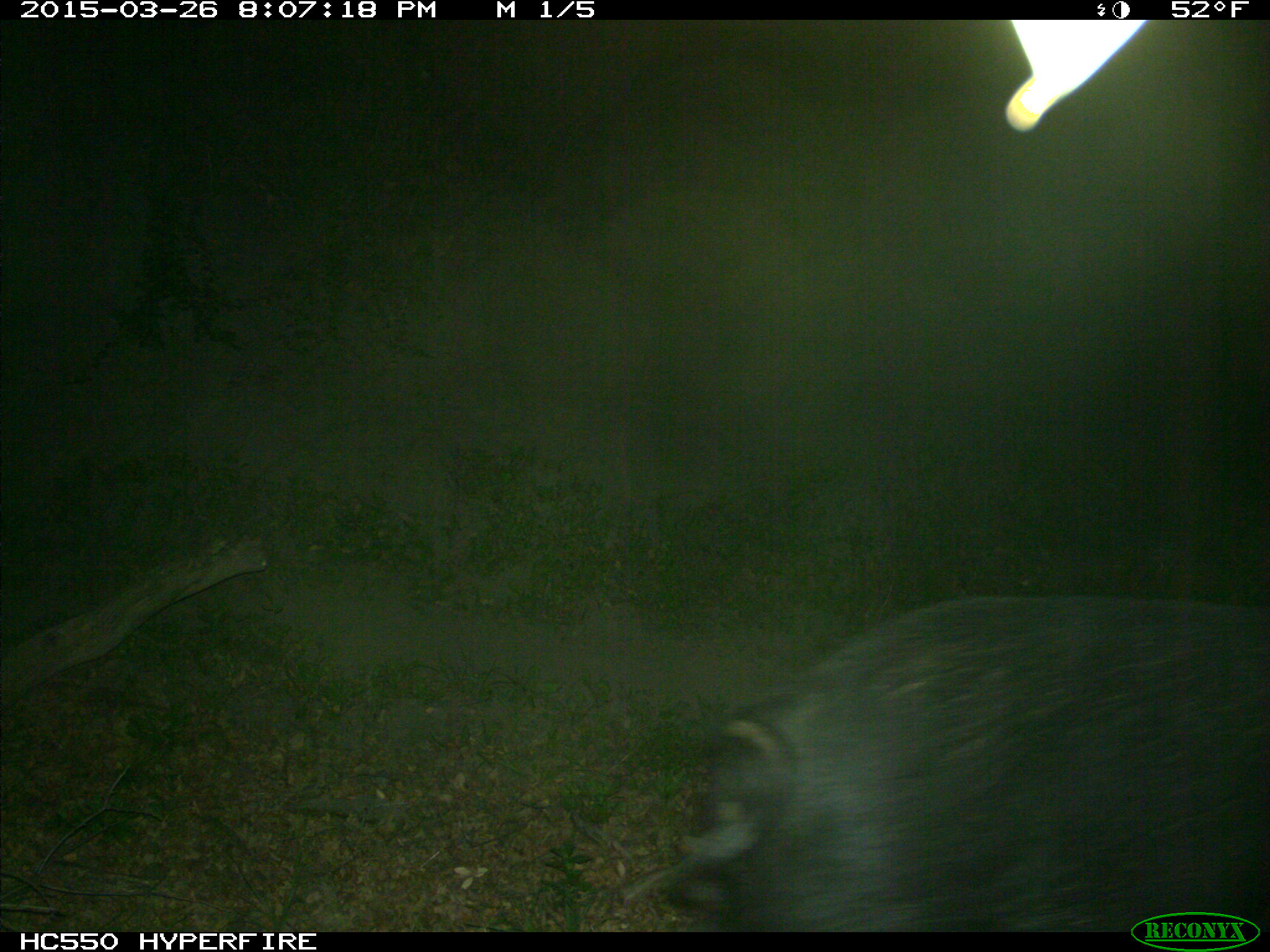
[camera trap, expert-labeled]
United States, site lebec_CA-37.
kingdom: Animalia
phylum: Chordata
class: Mammalia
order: Artiodactyla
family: Suidae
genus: Sus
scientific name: Sus scrofa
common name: wild boar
Sus scrofa (wild boar).